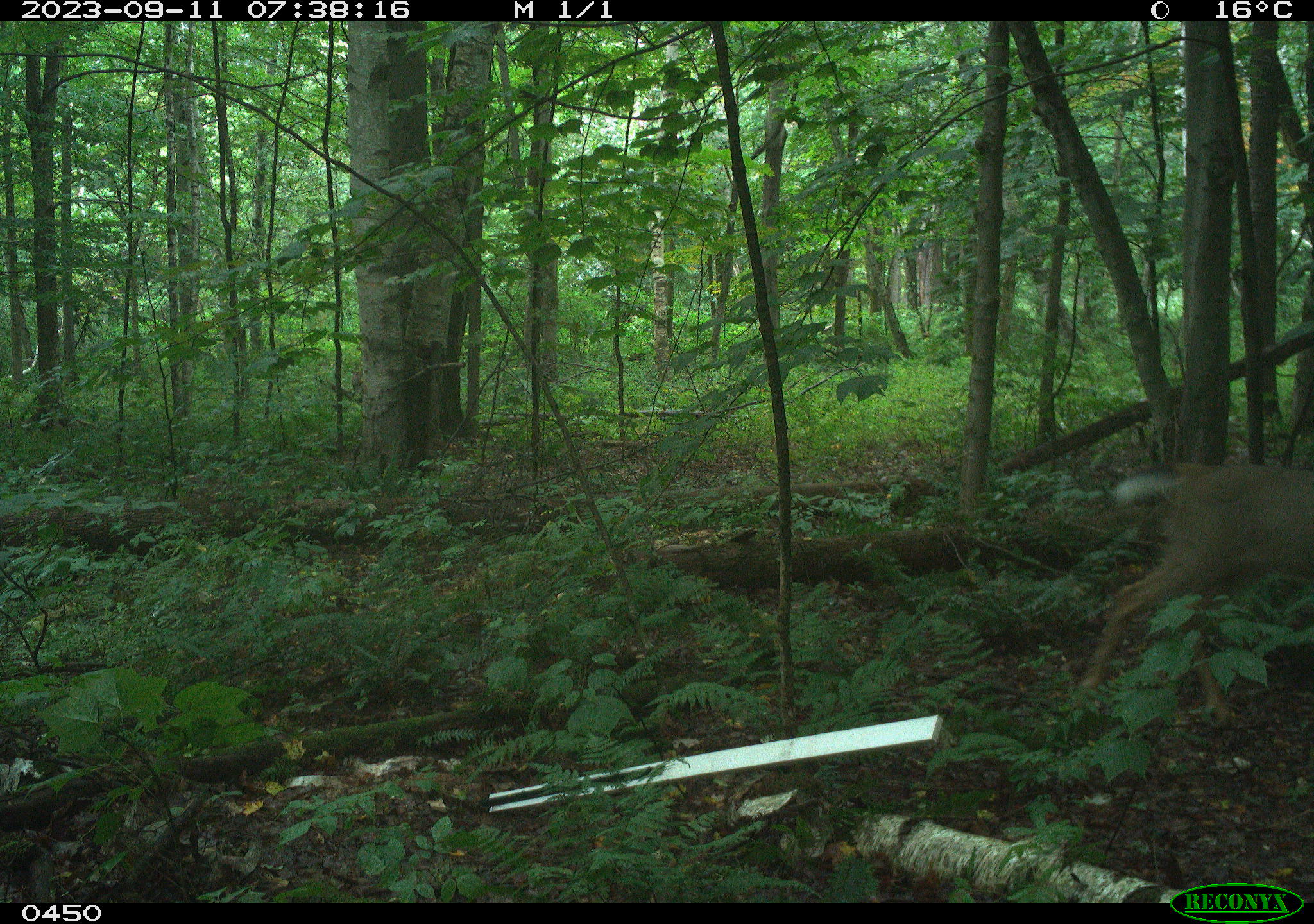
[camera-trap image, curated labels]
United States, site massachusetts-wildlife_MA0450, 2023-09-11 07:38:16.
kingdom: Animalia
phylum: Chordata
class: Mammalia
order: Artiodactyla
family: Cervidae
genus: Odocoileus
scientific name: Odocoileus virginianus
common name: white-tailed deer